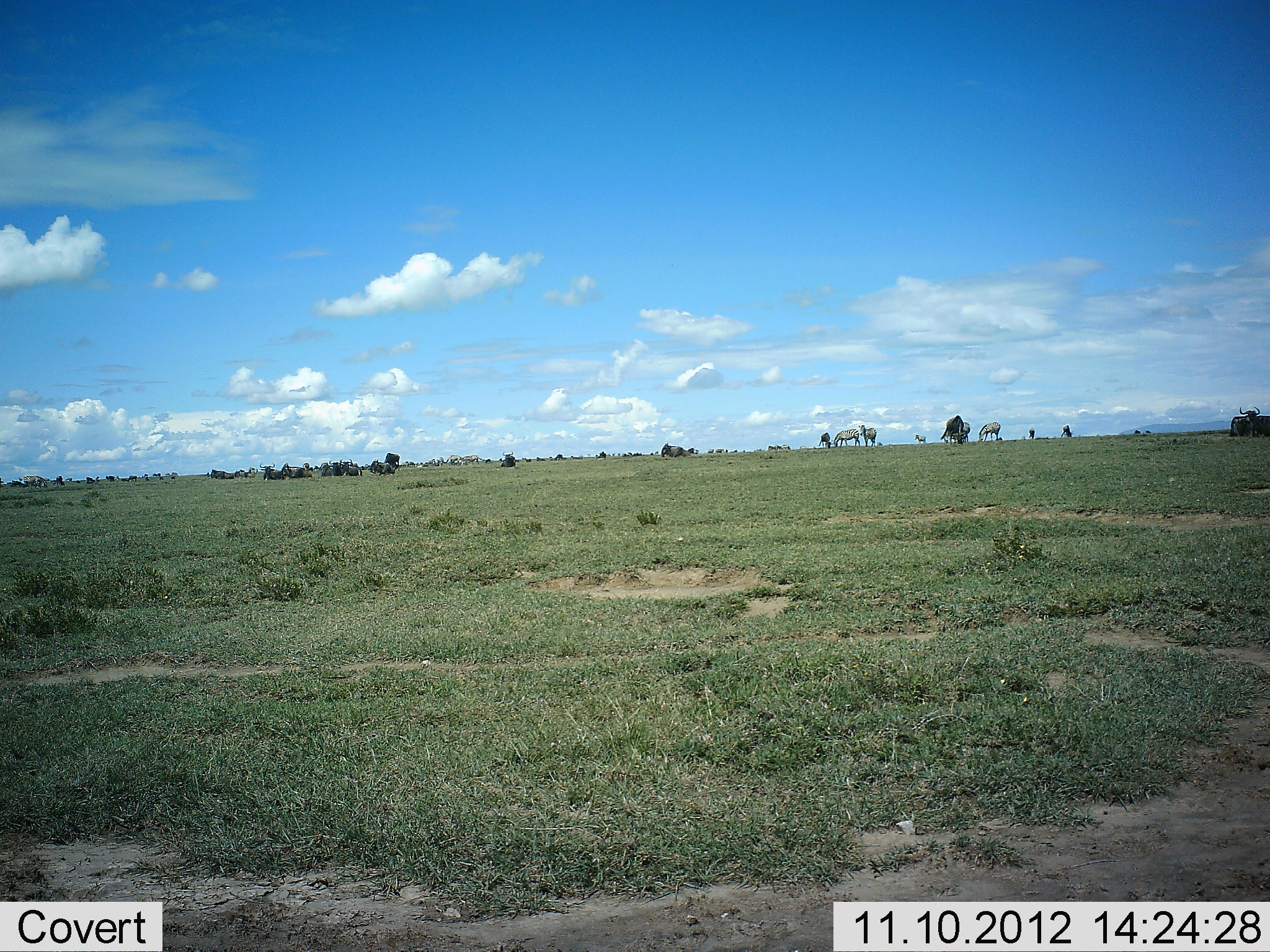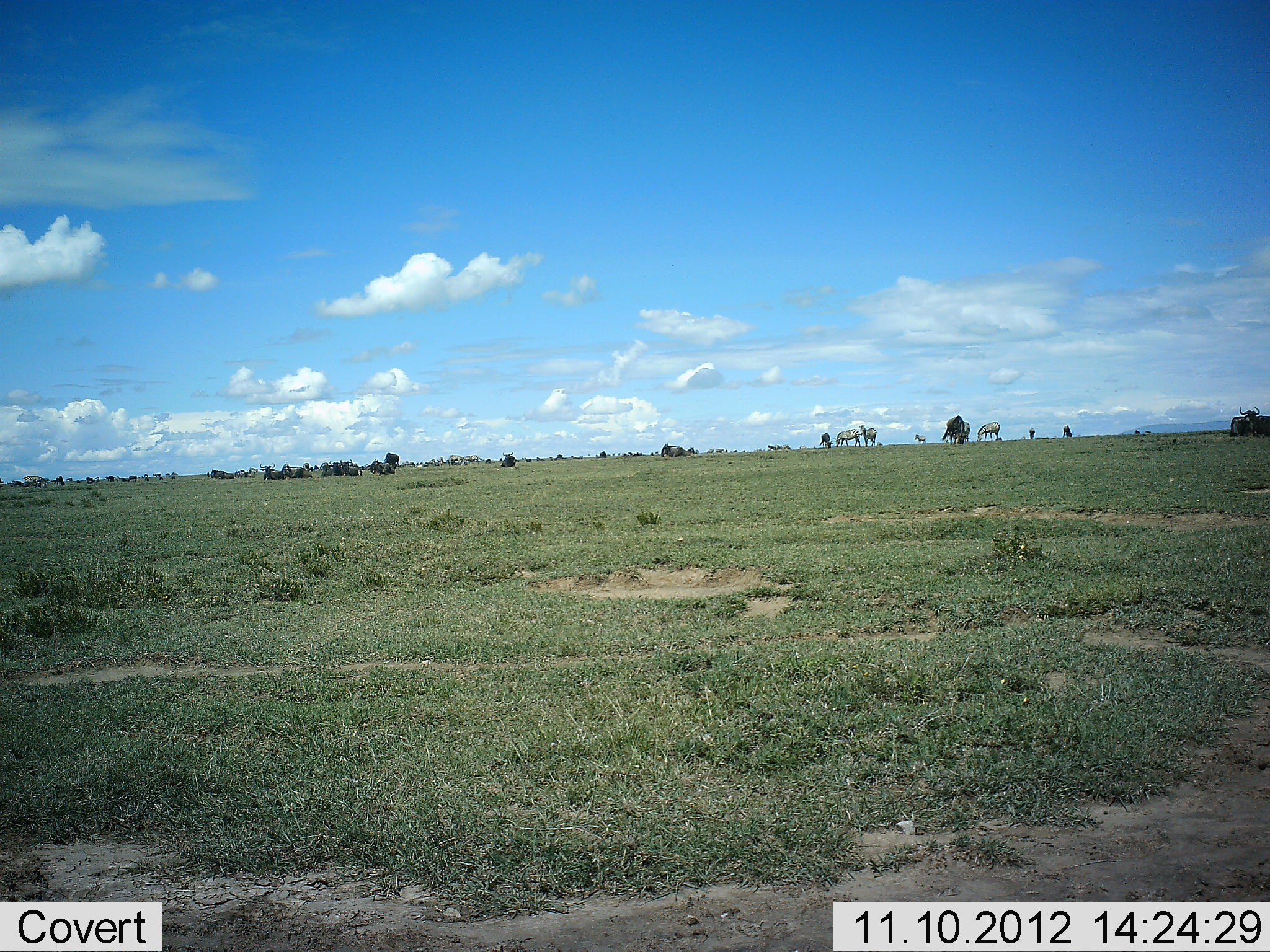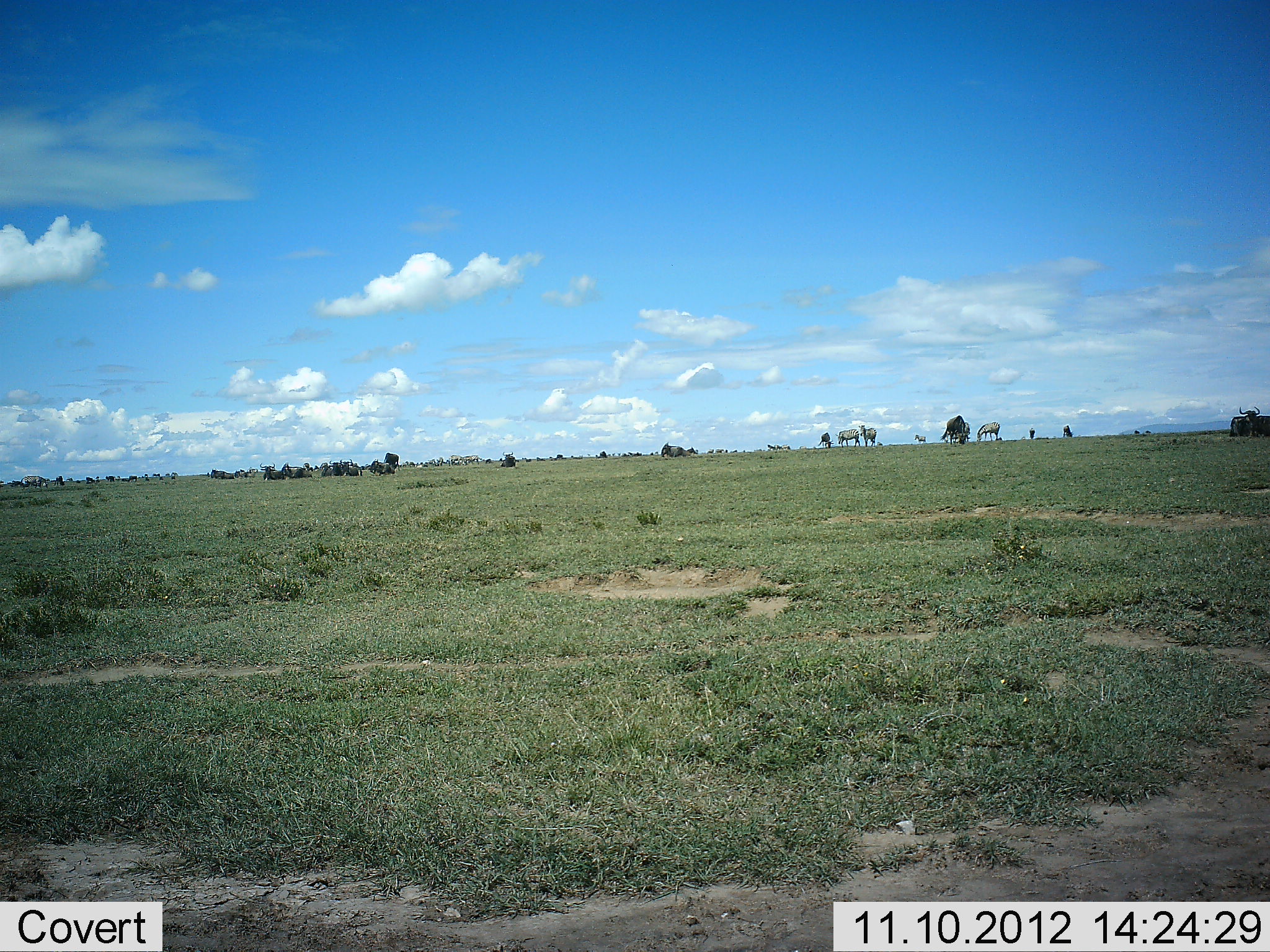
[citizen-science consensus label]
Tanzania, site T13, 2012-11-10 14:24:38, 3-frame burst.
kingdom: Animalia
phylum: Chordata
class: Mammalia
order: Artiodactyla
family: Bovidae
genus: Connochaetes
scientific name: Connochaetes taurinus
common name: blue wildebeest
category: wildebeest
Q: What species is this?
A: Wildebeest (blue wildebeest) (Connochaetes taurinus).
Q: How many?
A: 11-50.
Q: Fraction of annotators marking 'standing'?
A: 58%.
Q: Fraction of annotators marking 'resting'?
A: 42%.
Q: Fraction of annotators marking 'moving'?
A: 8%.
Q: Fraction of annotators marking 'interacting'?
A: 0%.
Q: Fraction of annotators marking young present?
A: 0%.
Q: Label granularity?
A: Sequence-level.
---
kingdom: Animalia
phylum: Chordata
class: Mammalia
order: Perissodactyla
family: Equidae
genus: Equus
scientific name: Equus quagga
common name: plains zebra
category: zebra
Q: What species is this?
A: Zebra (plains zebra) (Equus quagga).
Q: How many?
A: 4.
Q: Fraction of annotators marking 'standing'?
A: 58%.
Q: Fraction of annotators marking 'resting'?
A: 0%.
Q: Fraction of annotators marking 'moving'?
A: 0%.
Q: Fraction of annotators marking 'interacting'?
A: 0%.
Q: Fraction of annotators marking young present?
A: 0%.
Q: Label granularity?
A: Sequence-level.